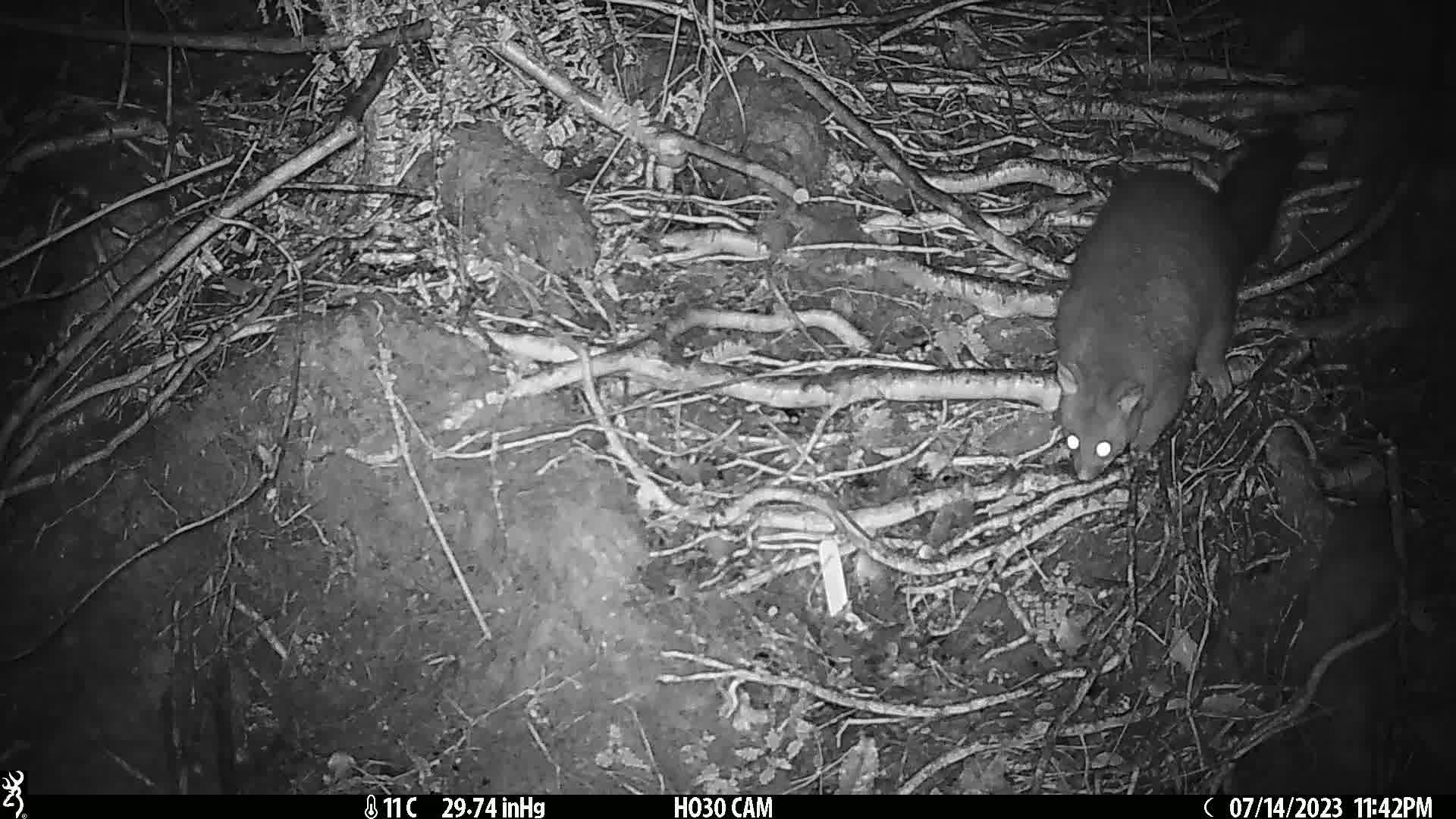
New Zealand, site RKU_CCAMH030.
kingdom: Animalia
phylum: Chordata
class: Mammalia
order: Diprotodontia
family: Phalangeridae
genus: Trichosurus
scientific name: Trichosurus vulpecula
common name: common brushtail possum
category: possum